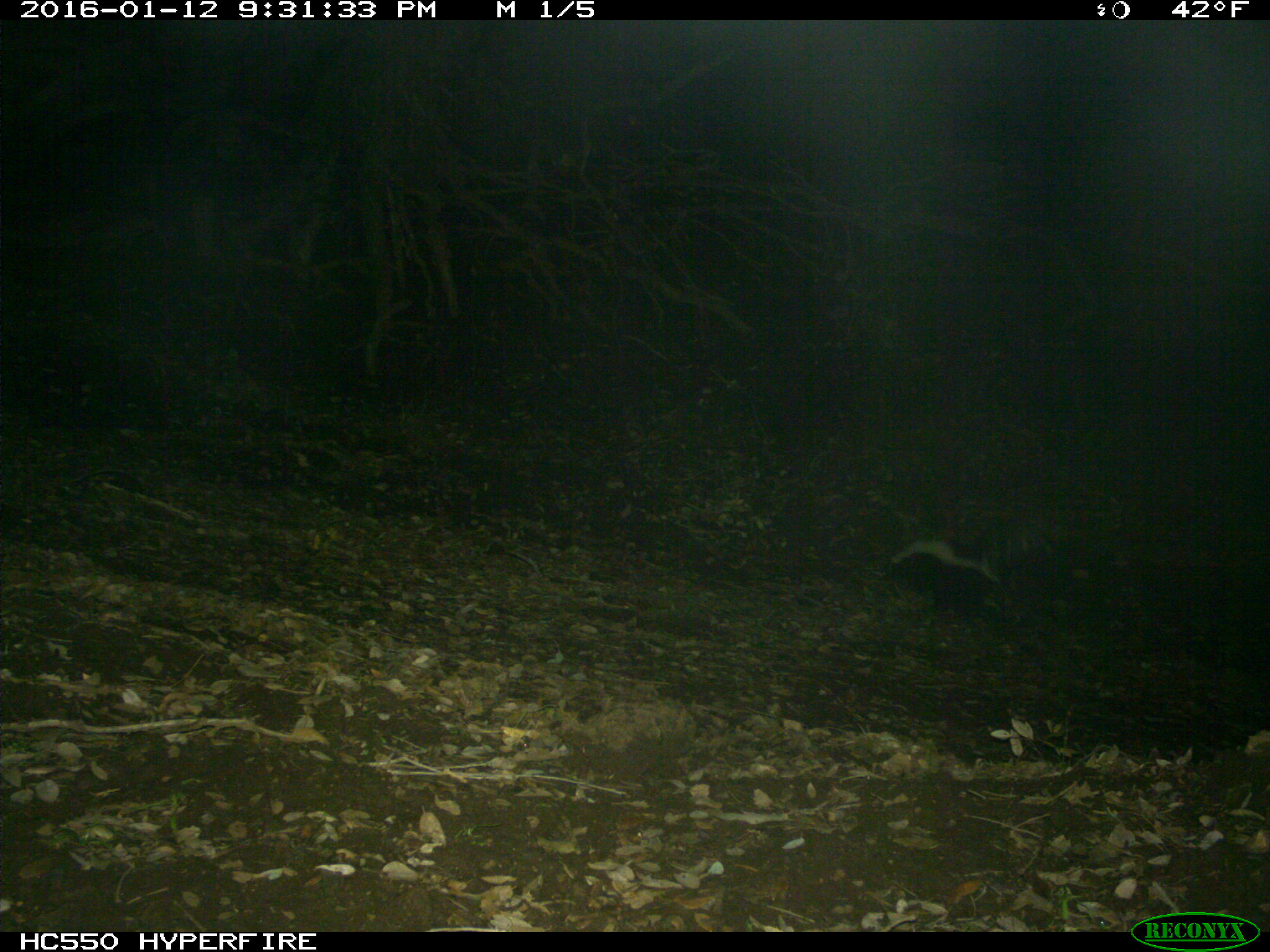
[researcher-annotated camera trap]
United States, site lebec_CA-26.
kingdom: Animalia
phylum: Chordata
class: Mammalia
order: Carnivora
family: Mephitidae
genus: Mephitis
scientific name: Mephitis mephitis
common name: striped skunk